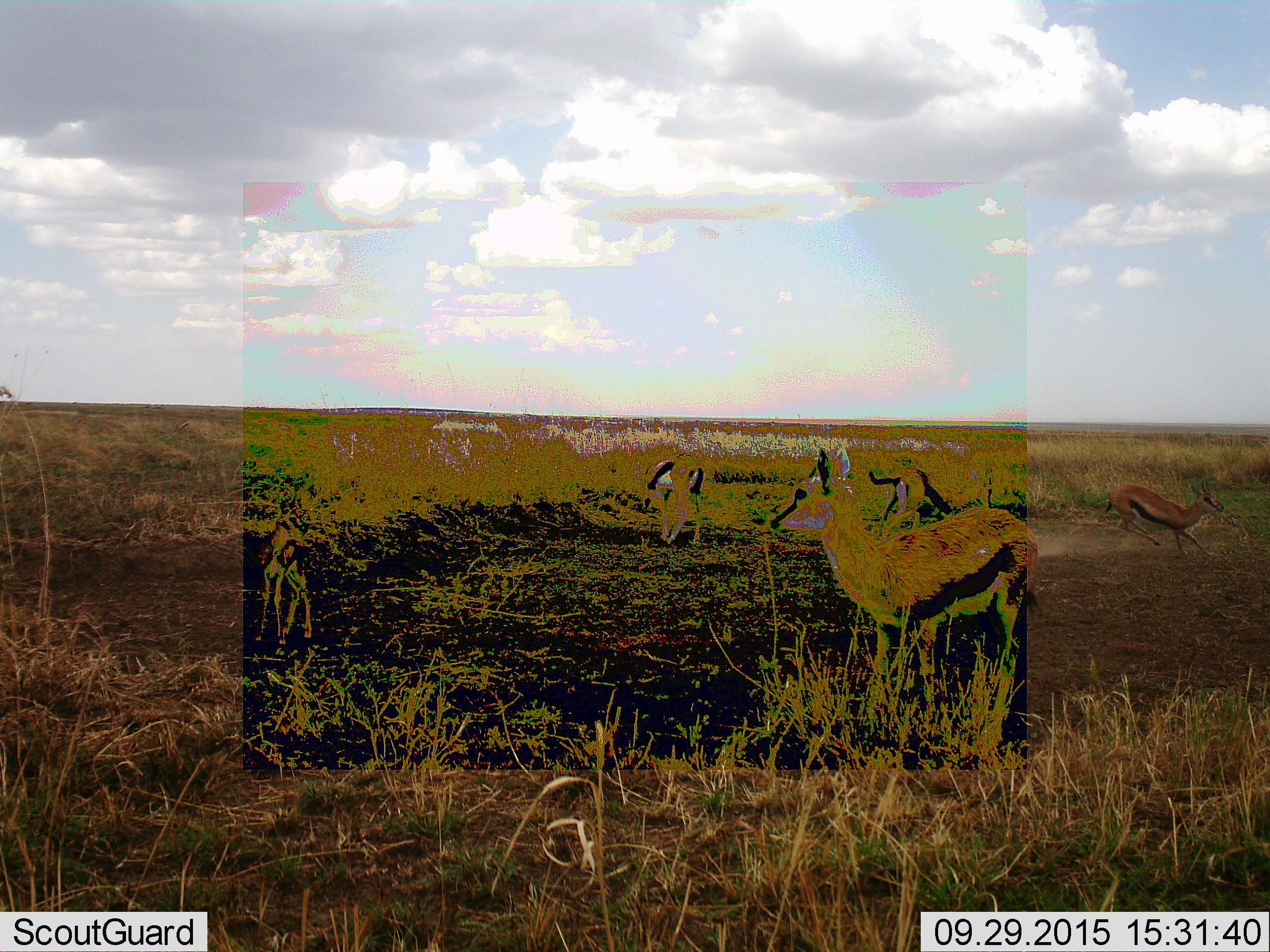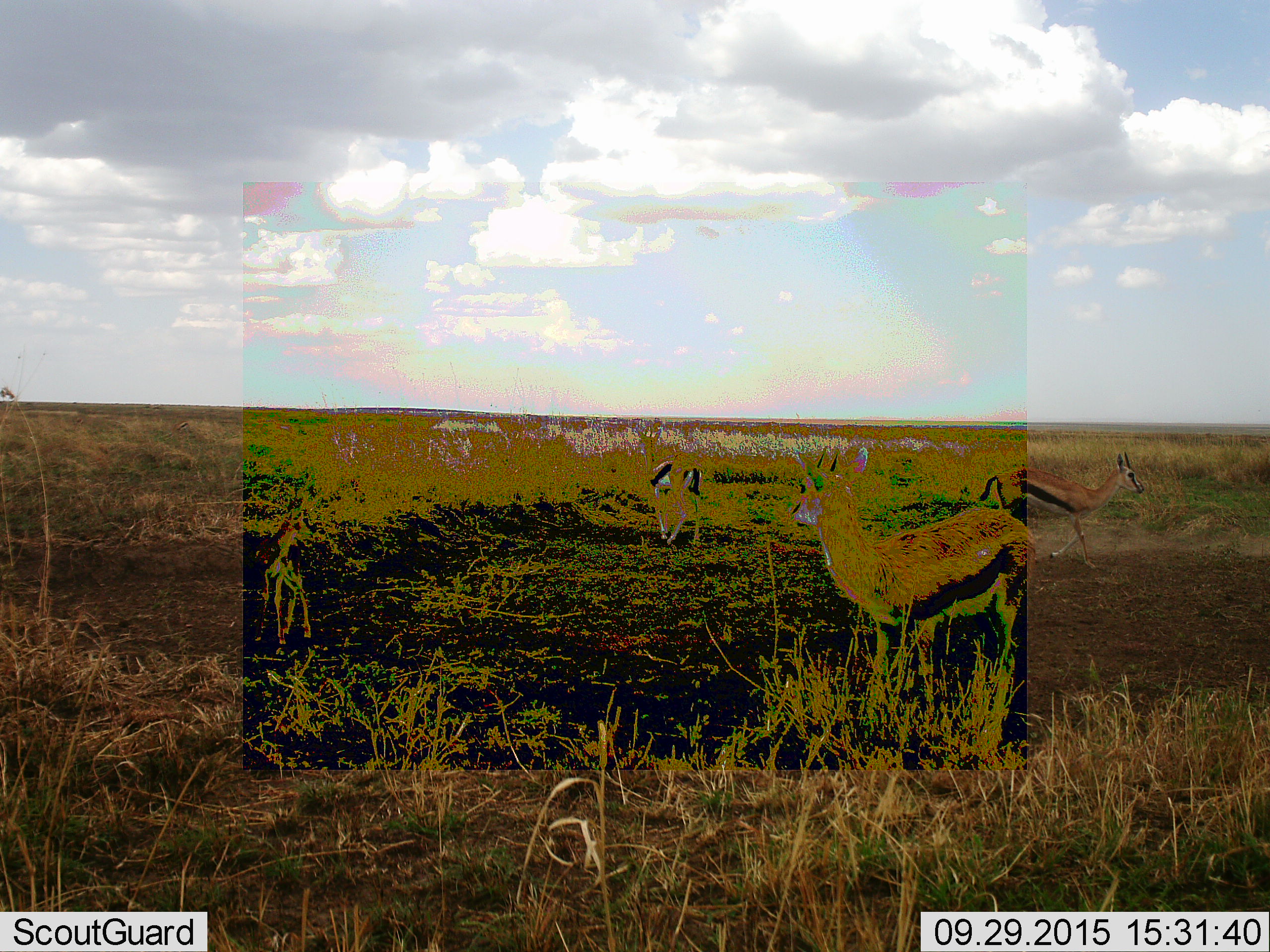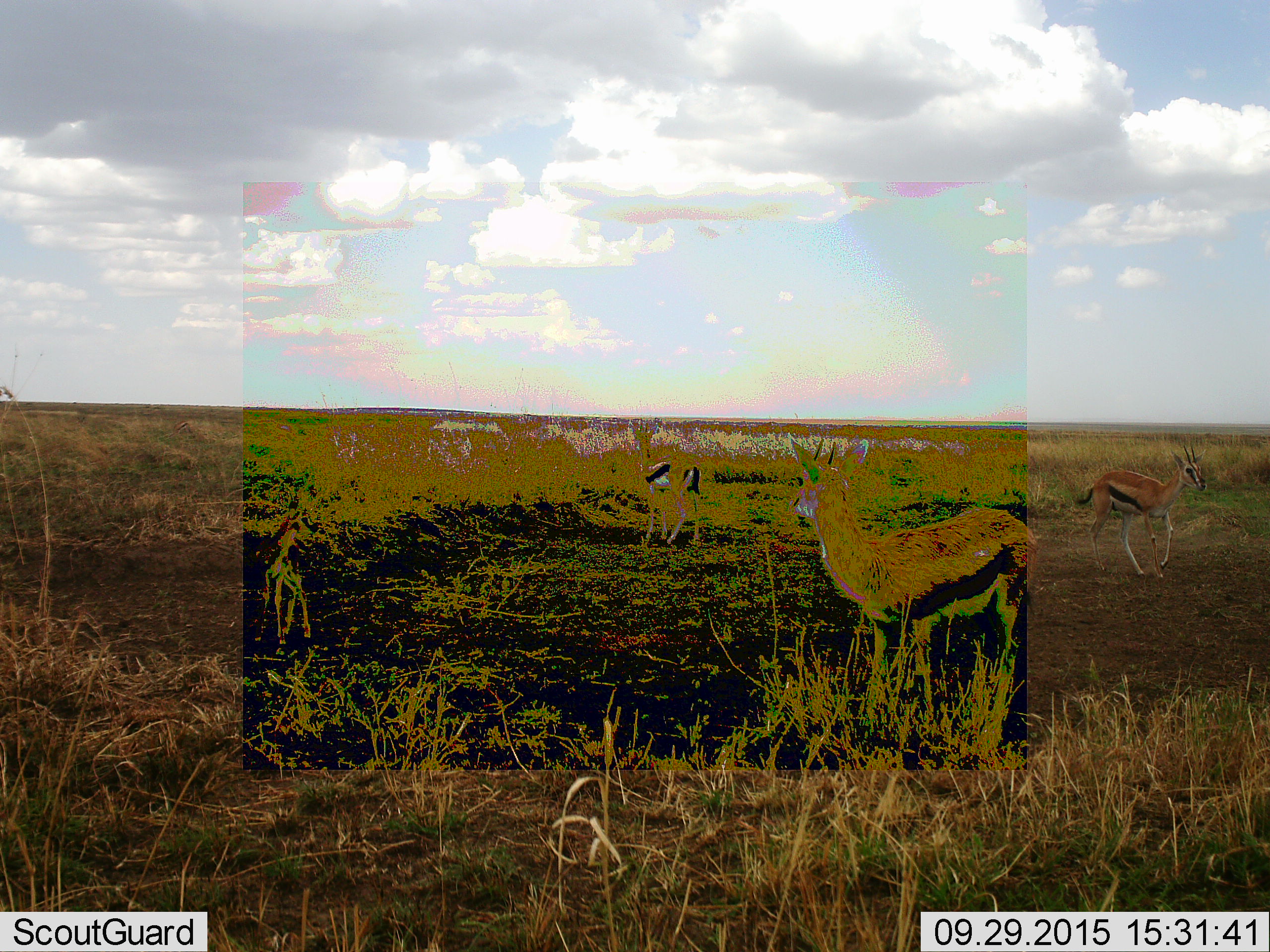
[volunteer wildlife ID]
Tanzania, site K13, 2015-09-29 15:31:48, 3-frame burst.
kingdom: Animalia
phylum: Chordata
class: Mammalia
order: Artiodactyla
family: Bovidae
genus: Eudorcas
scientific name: Eudorcas thomsonii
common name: thomson's gazelle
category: gazellethomsons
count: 4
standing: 100%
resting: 0%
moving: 90%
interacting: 20%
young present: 30%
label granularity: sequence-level